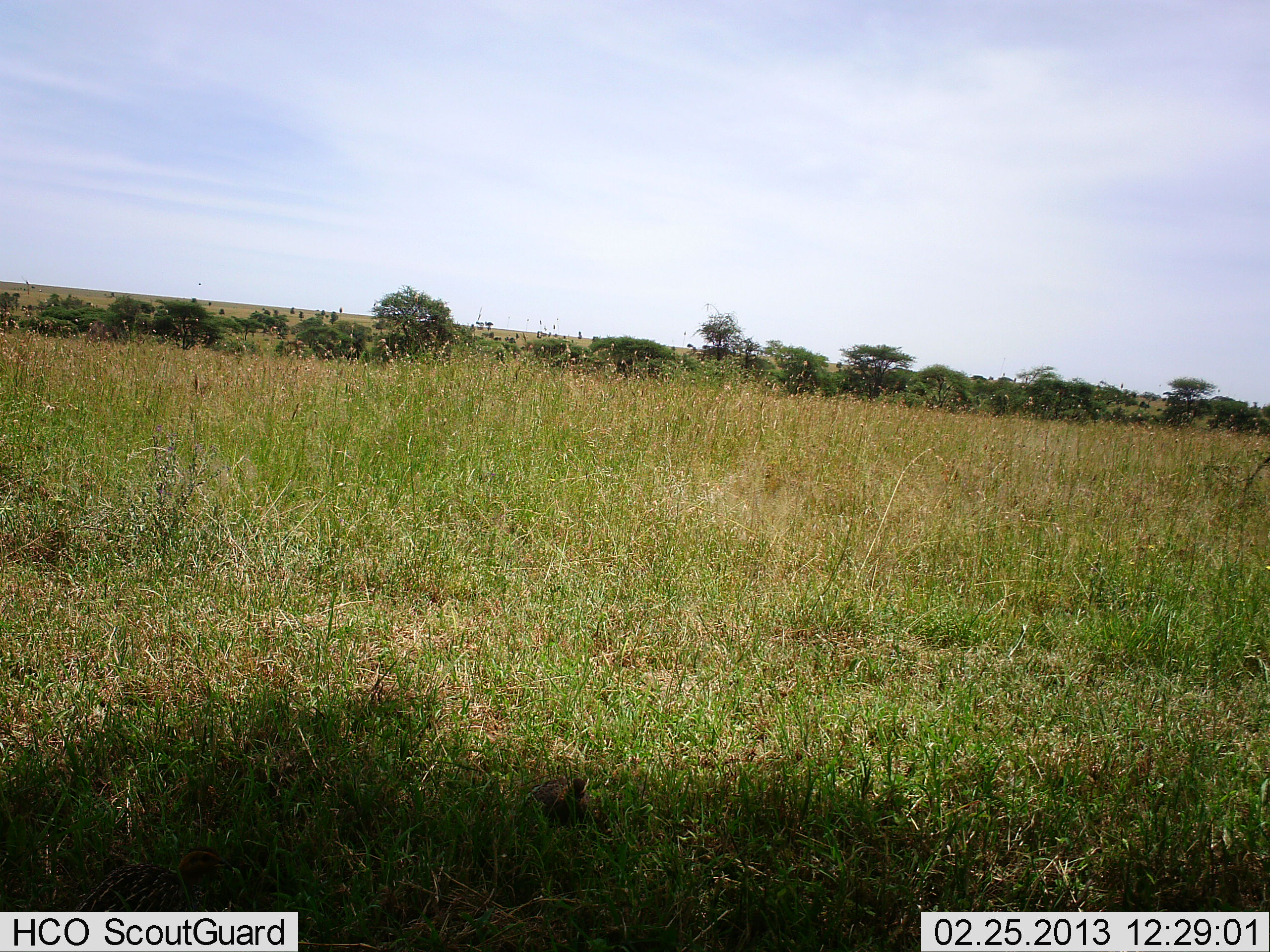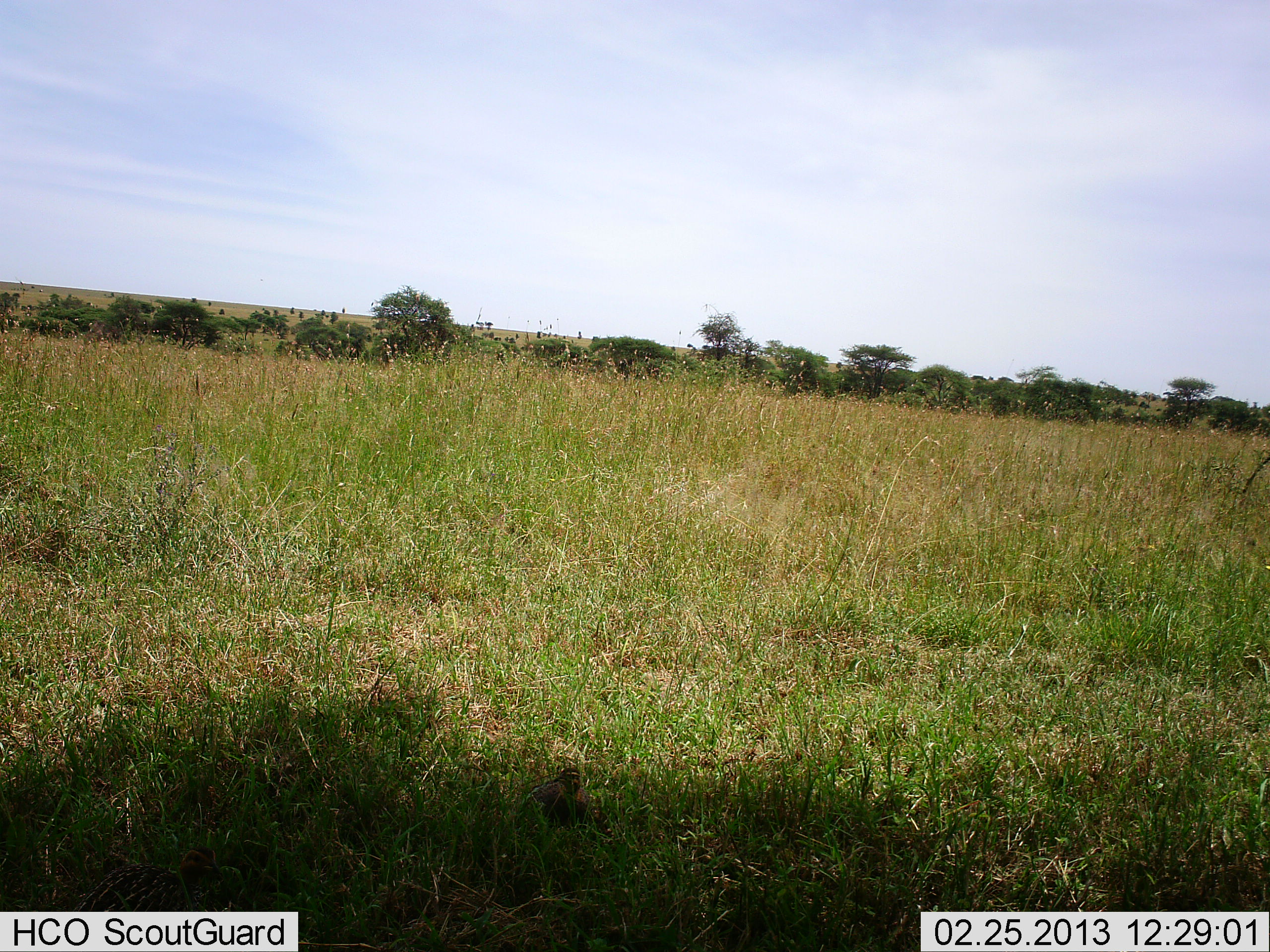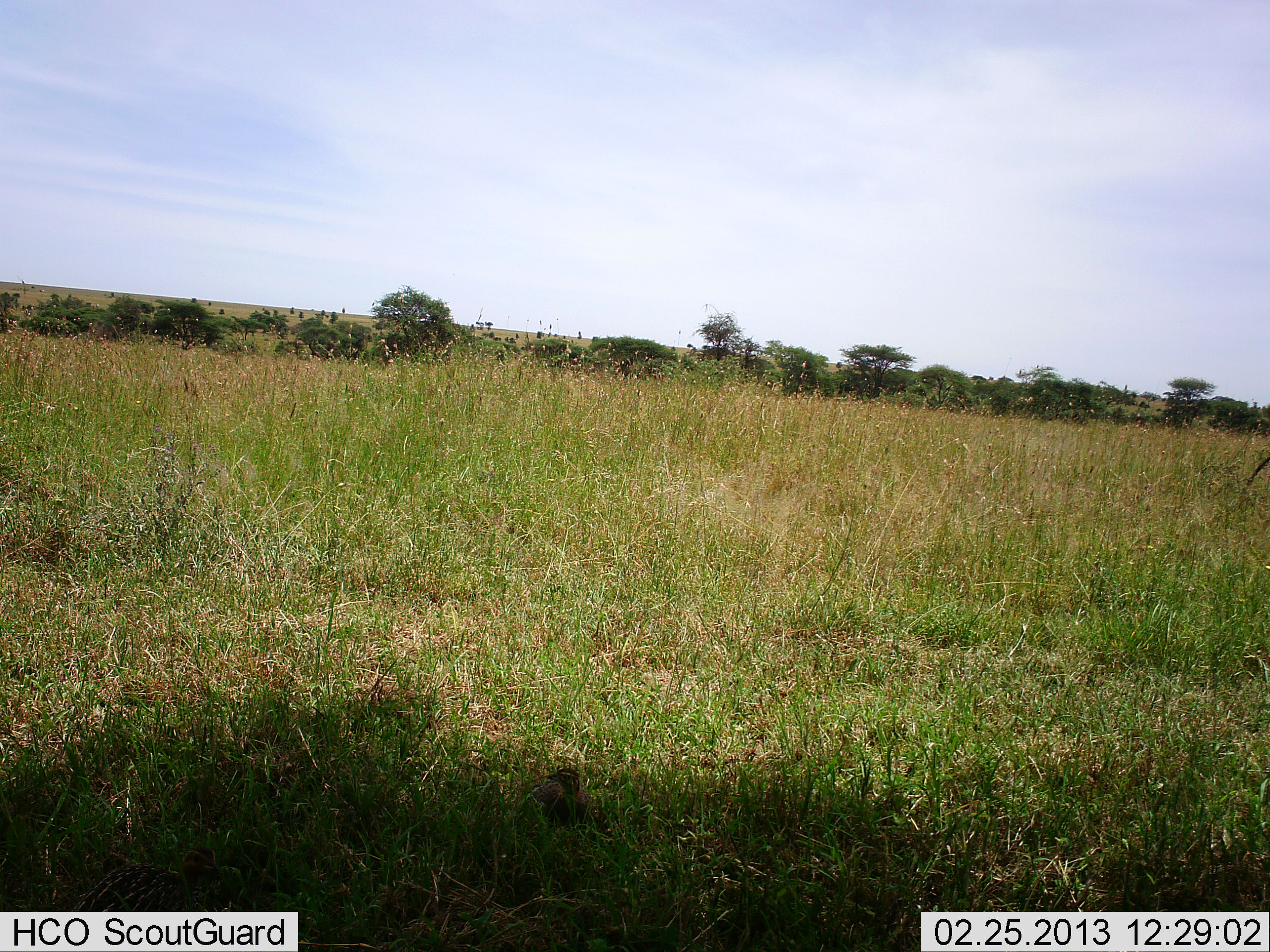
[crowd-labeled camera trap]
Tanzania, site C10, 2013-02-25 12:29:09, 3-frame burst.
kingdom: Animalia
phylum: Chordata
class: Aves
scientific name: Aves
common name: bird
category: otherbird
Otherbird (bird) (Aves), count 1. Behavior (volunteer vote fractions): standing 38%, resting 57%, moving 0%, interacting 0%. Young present (vote fraction): 5%. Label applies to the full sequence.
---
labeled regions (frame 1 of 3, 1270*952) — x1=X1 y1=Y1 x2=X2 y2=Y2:
animal: x1=70 y1=844 x2=235 y2=912; x1=518 y1=777 x2=588 y2=834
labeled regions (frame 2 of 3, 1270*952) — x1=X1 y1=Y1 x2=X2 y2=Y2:
animal: x1=70 y1=844 x2=235 y2=912; x1=524 y1=767 x2=587 y2=835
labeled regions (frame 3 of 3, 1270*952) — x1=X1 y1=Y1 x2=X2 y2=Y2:
animal: x1=70 y1=844 x2=235 y2=912; x1=519 y1=767 x2=591 y2=839